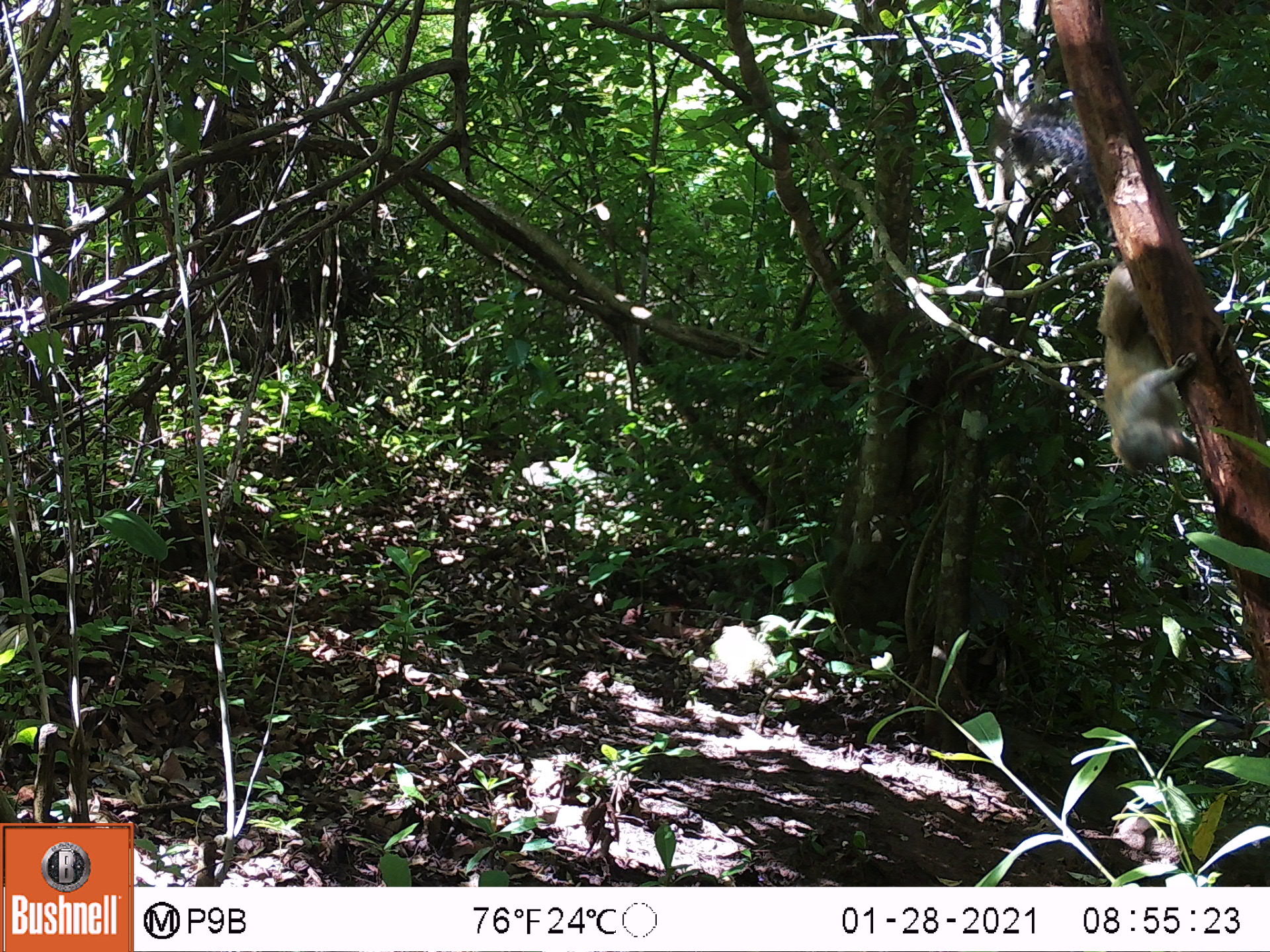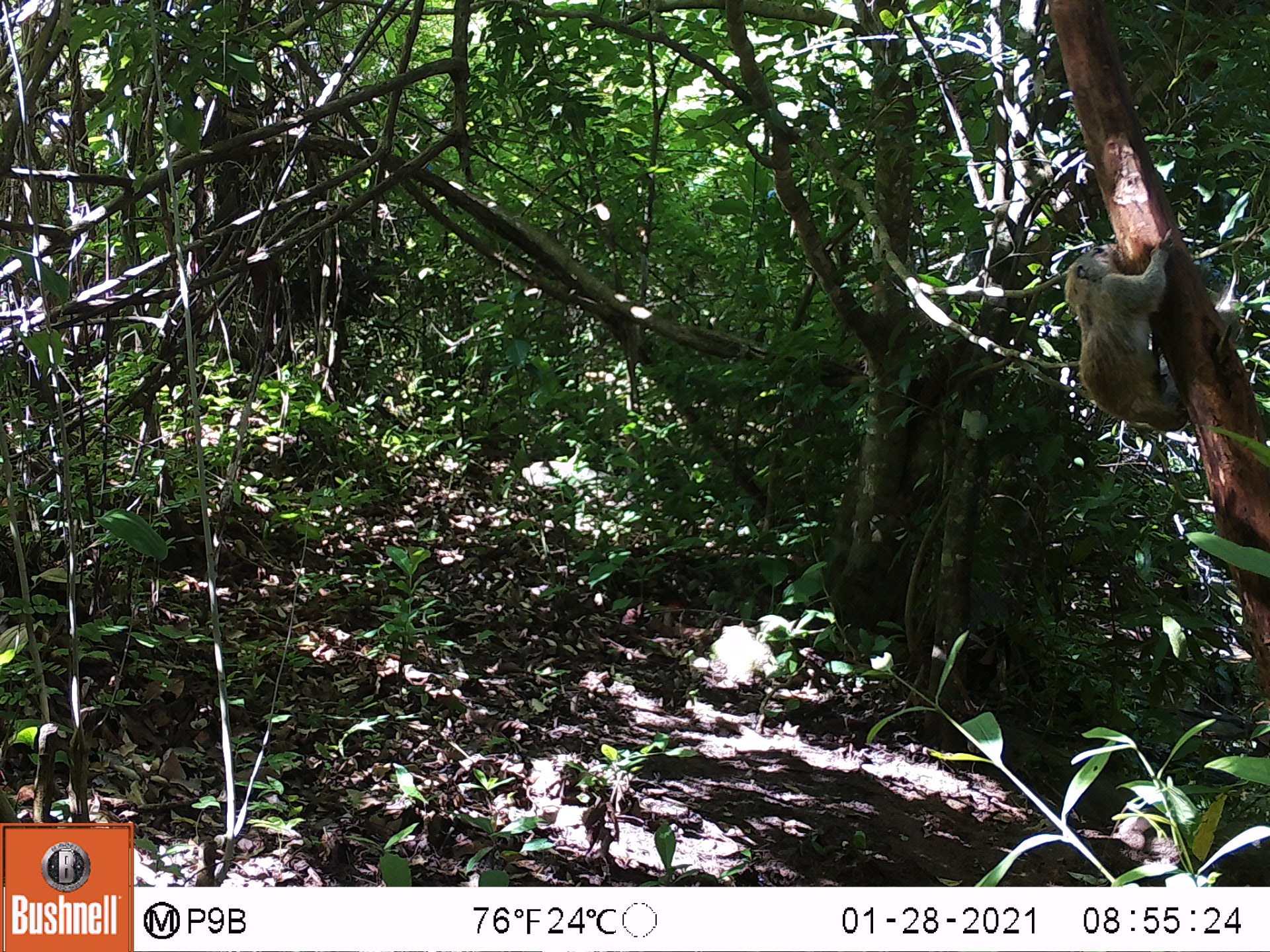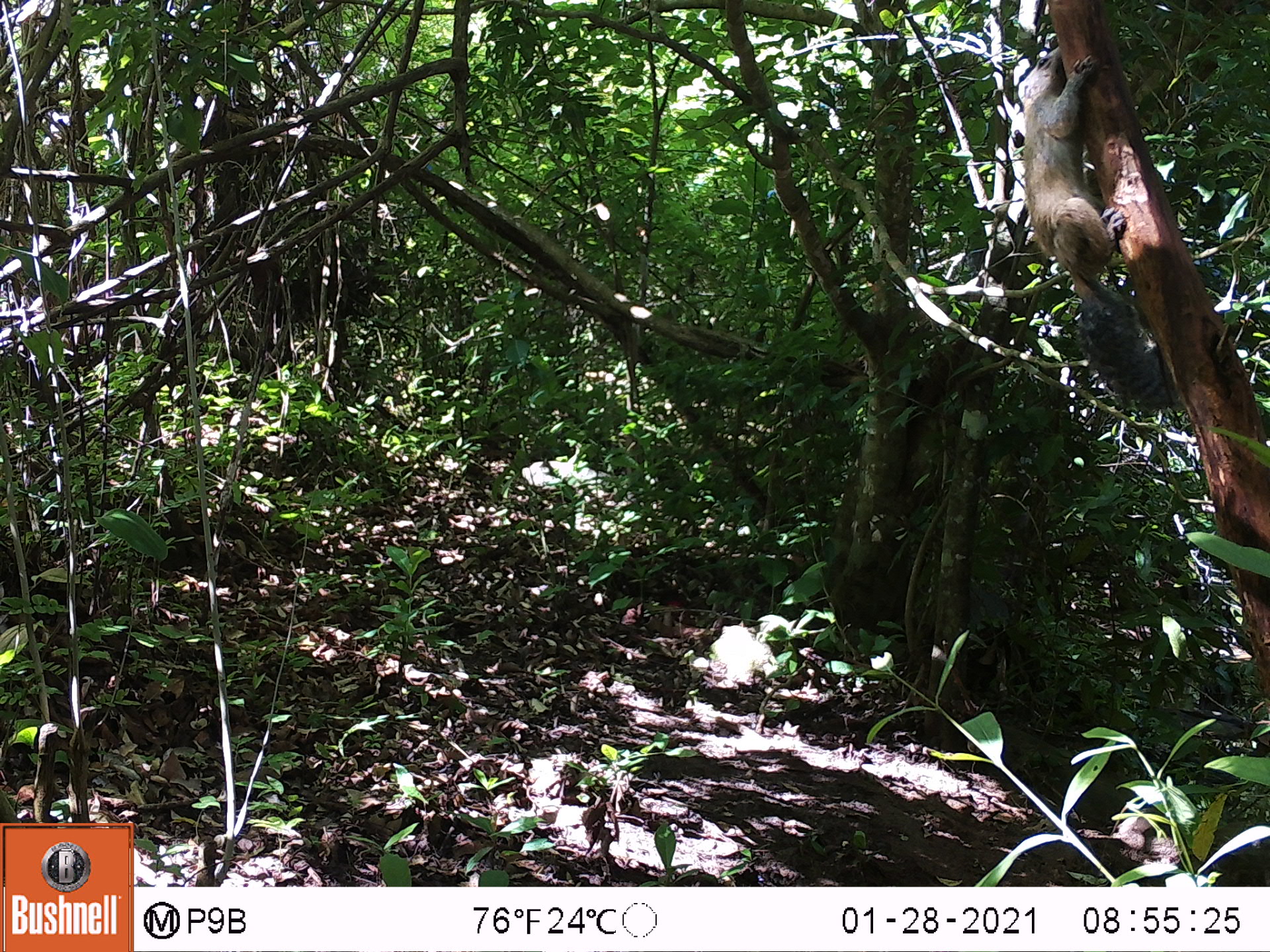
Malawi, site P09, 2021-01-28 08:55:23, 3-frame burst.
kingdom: Animalia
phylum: Chordata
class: Mammalia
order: Rodentia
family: Sciuridae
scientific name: Sciuridae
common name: squirrel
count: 1